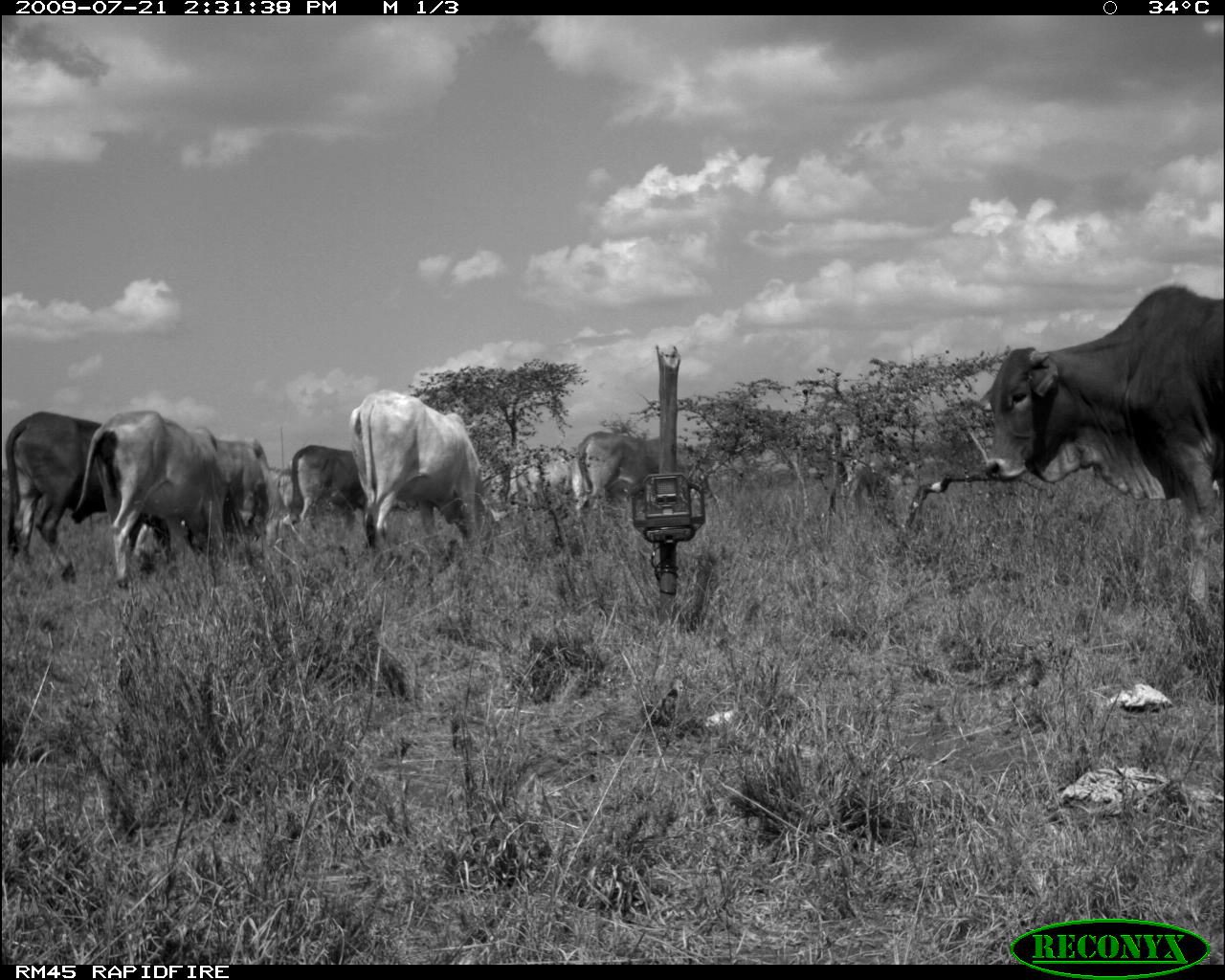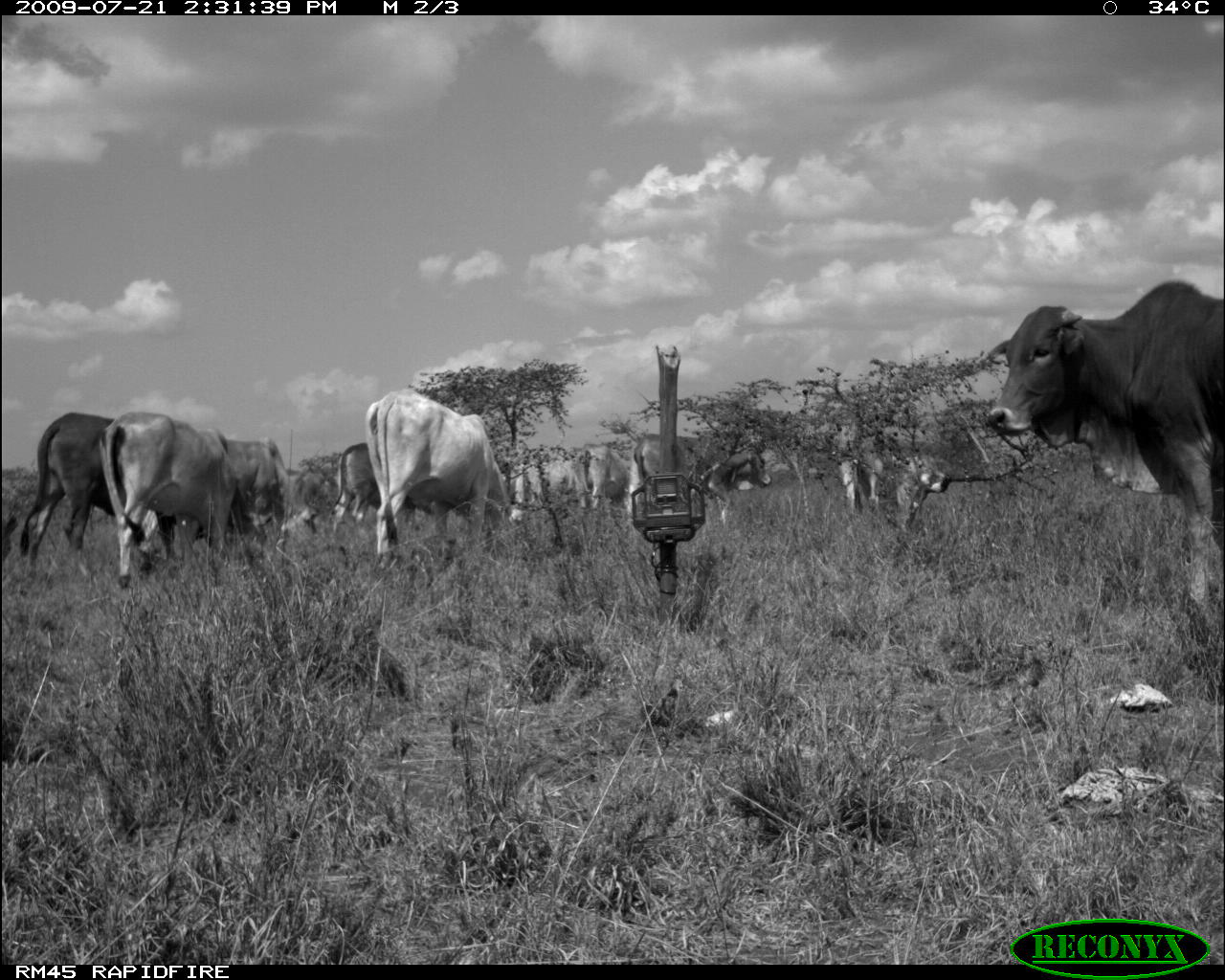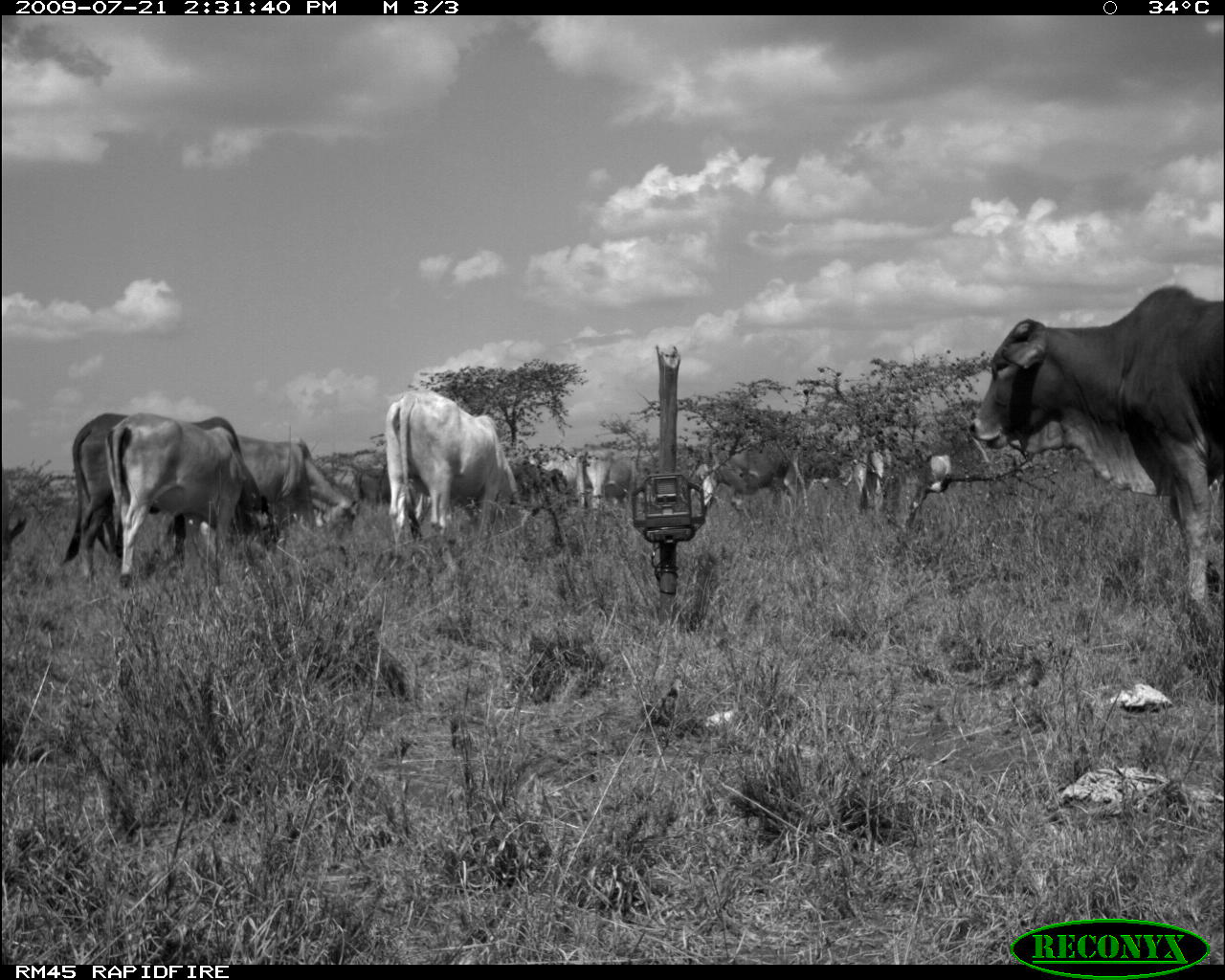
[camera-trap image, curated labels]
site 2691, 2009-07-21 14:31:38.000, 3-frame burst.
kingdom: Animalia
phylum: Chordata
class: Mammalia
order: Artiodactyla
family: Bovidae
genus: Bos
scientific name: Bos taurus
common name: domestic cattle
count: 9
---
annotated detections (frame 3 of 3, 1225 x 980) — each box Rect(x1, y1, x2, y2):
bos taurus: Rect(967, 285, 1224, 647); Rect(61, 412, 278, 585); Rect(104, 413, 275, 588); Rect(385, 388, 521, 555); Rect(236, 434, 360, 540); Rect(717, 446, 845, 516); Rect(584, 451, 642, 510); Rect(527, 454, 587, 507); Rect(508, 462, 569, 501); Rect(3, 469, 27, 563); Rect(855, 447, 883, 513); Rect(355, 467, 391, 503); Rect(924, 454, 952, 491)